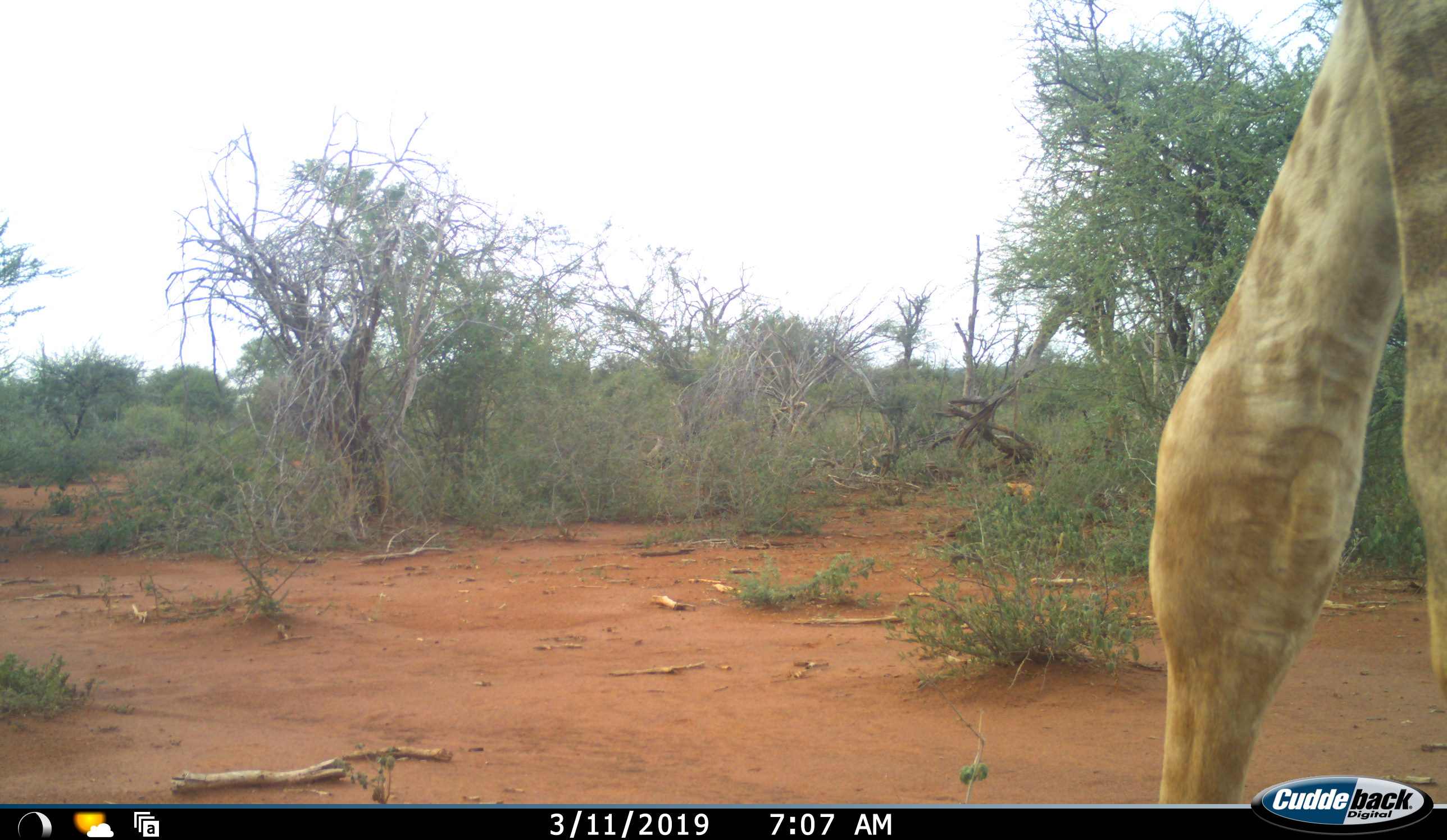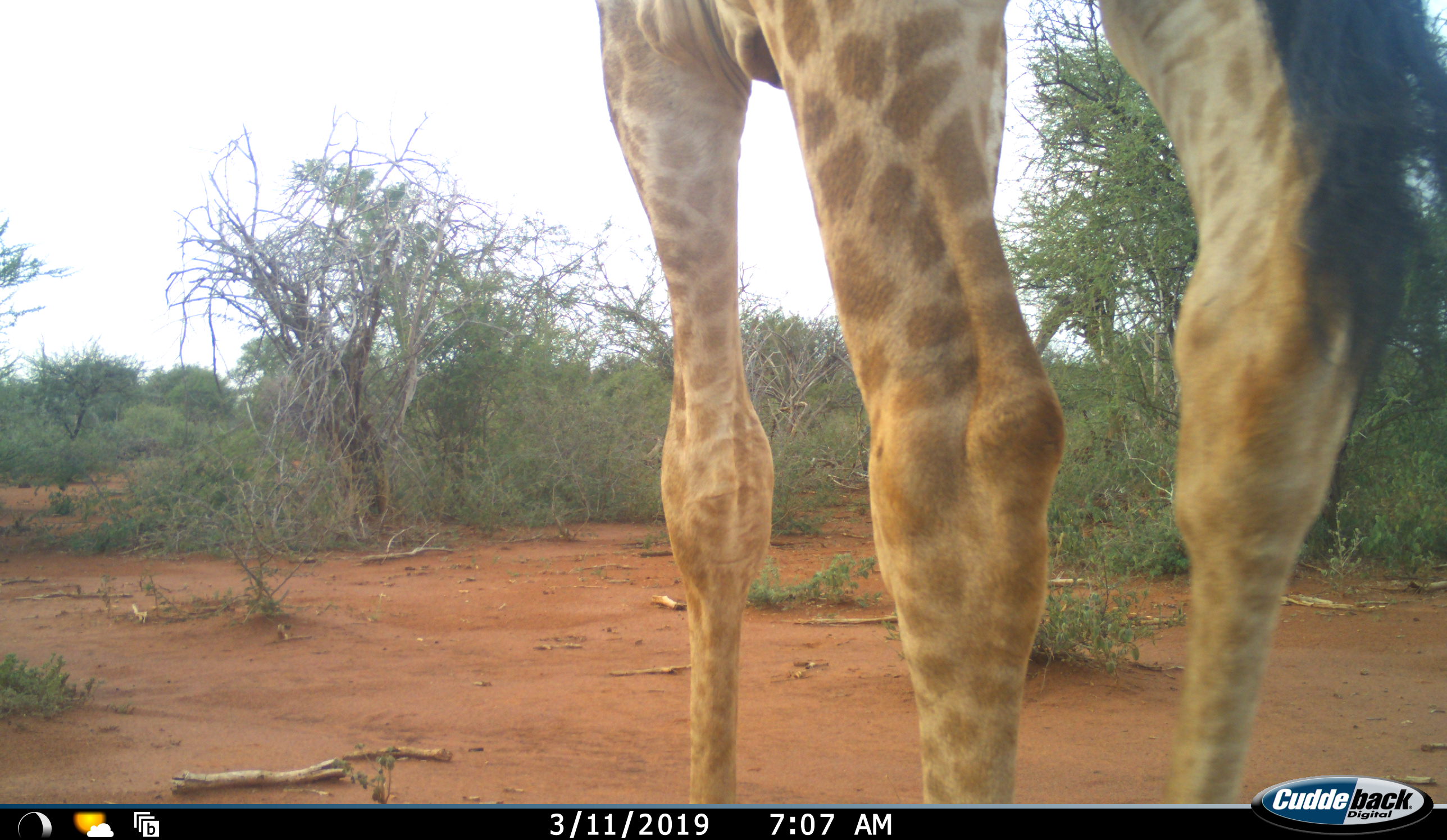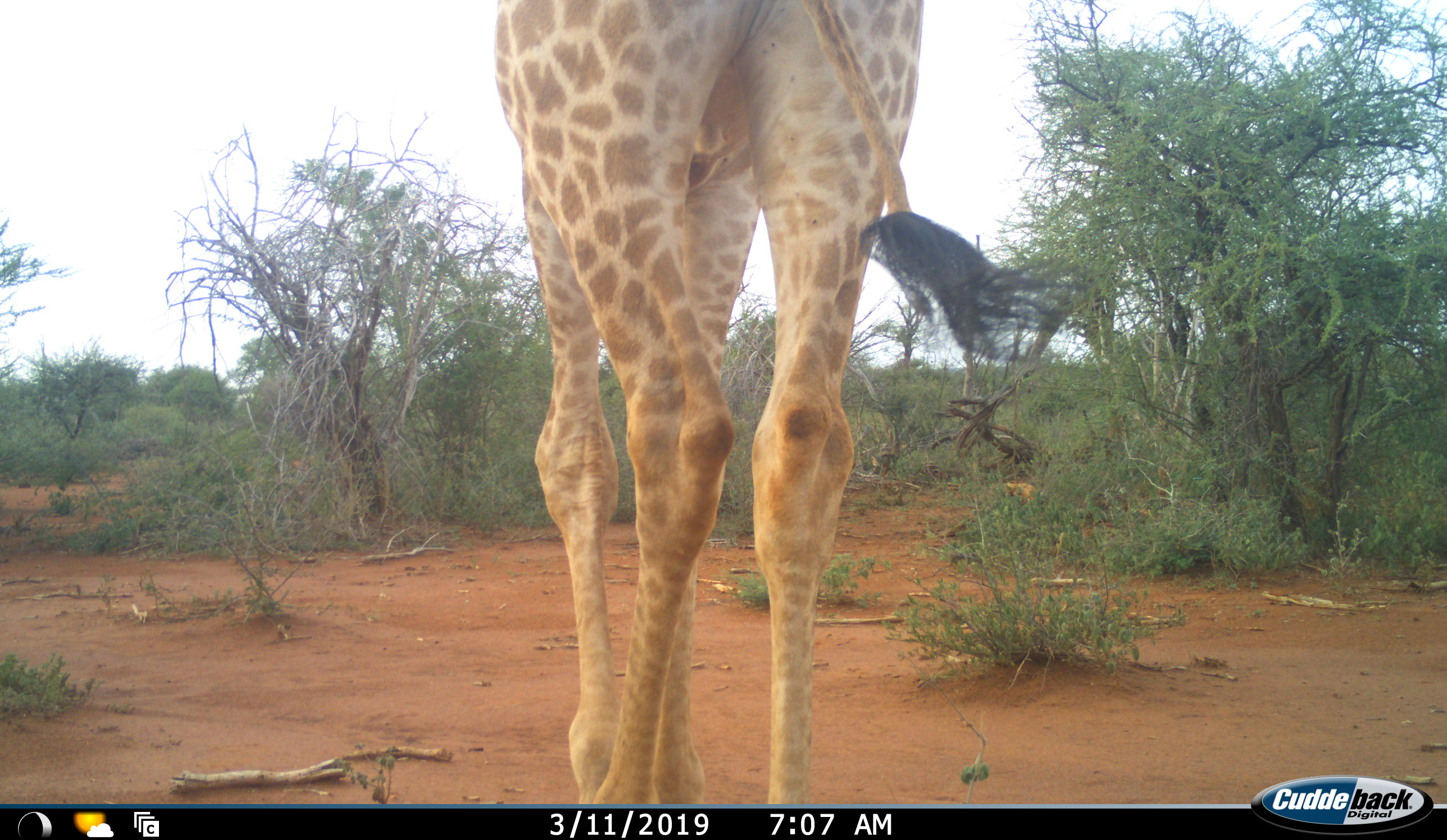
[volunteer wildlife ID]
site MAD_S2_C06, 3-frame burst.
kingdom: Animalia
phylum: Chordata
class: Mammalia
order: Artiodactyla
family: Giraffidae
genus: Giraffa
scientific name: Giraffa camelopardalis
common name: giraffe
Giraffe (Giraffa camelopardalis), count 1. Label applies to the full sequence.